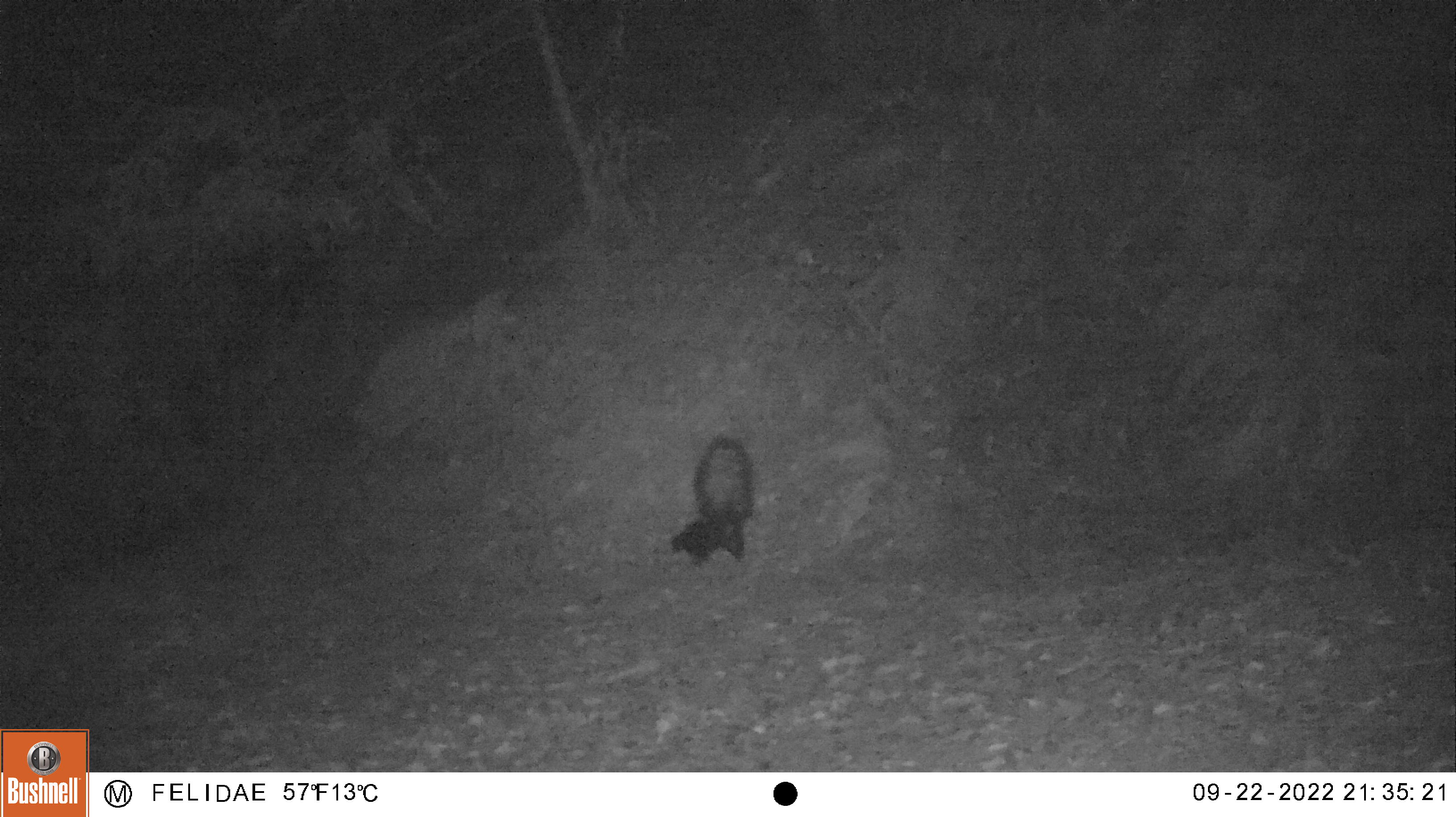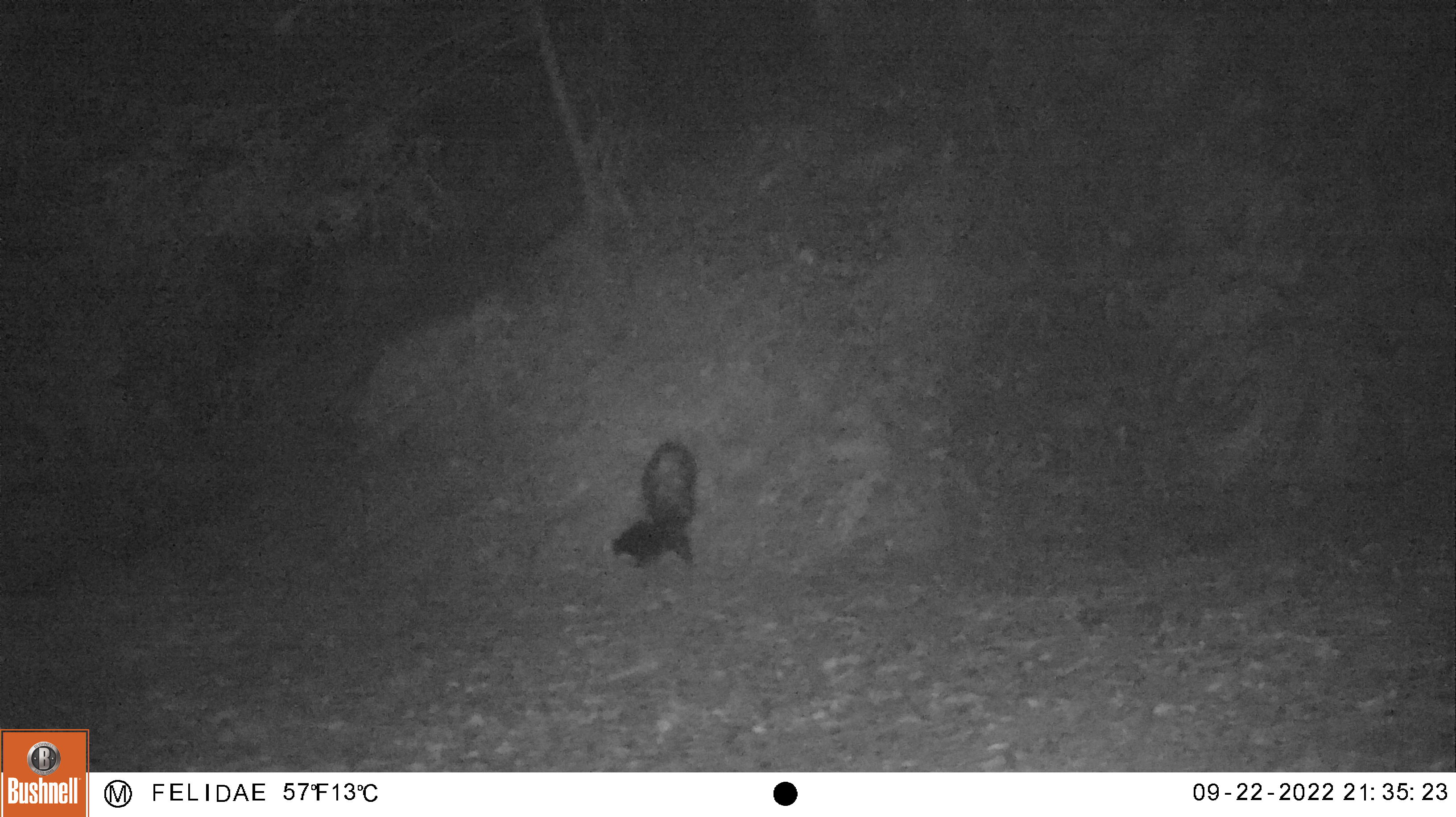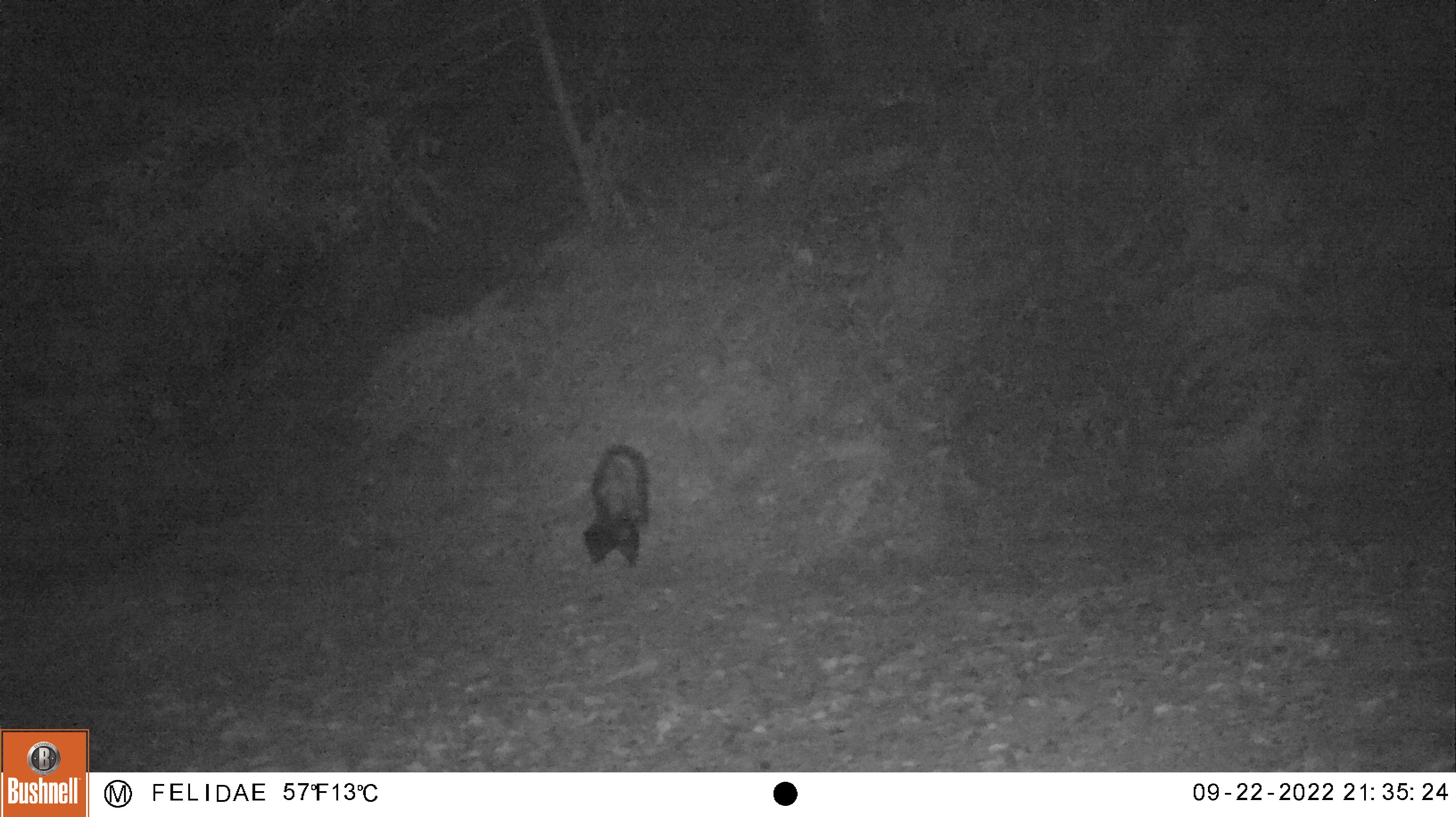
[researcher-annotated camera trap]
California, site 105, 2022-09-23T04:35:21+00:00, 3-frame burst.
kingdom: Animalia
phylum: Chordata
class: Mammalia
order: Carnivora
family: Mephitidae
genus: Mephitis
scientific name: Mephitis mephitis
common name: striped skunk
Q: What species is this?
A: Striped skunk (Mephitis mephitis).